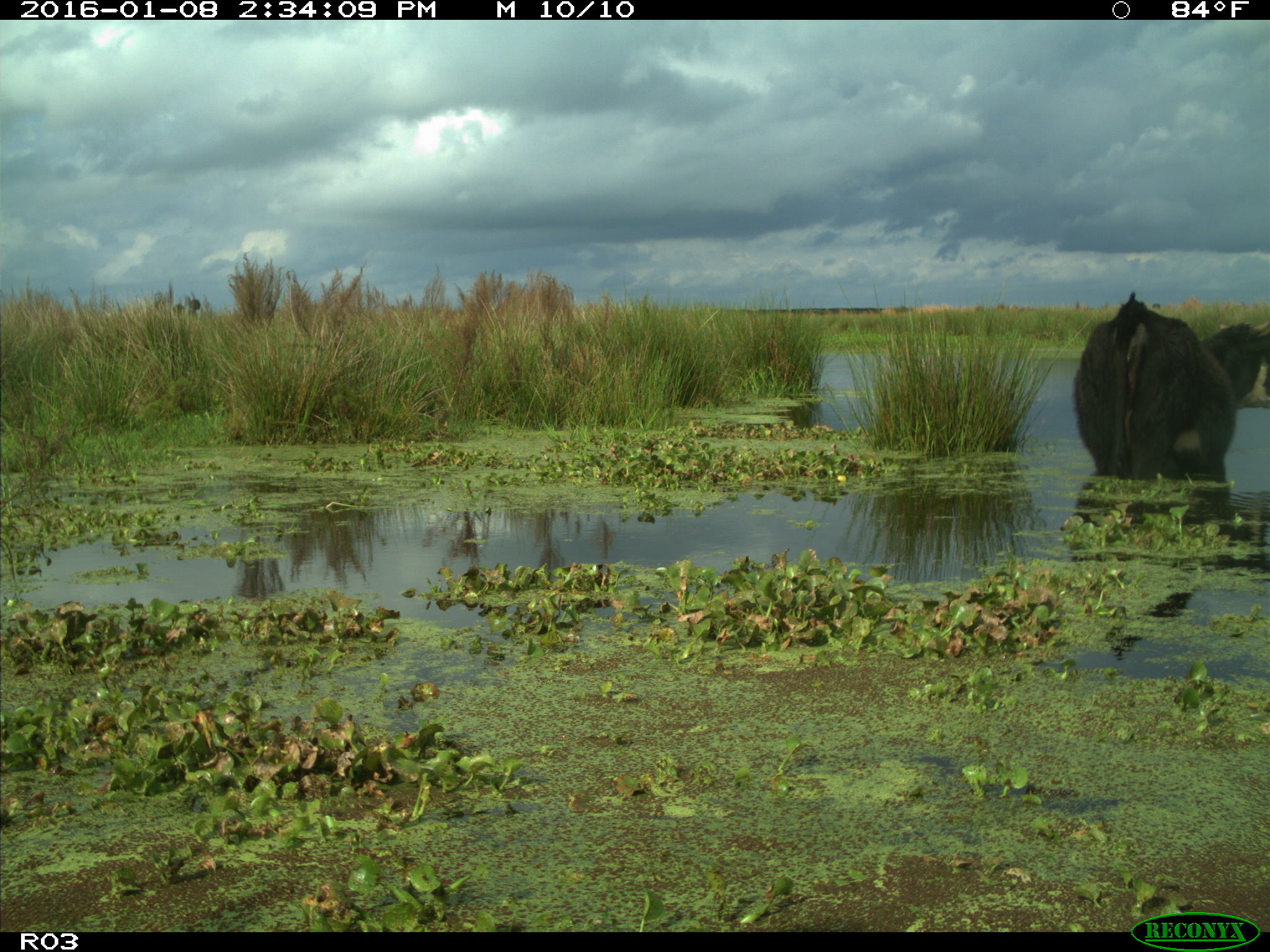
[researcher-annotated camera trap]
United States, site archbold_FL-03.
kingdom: Animalia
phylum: Chordata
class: Mammalia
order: Artiodactyla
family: Bovidae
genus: Bos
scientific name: Bos taurus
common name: domestic cow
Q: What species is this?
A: Bos taurus (domestic cow).